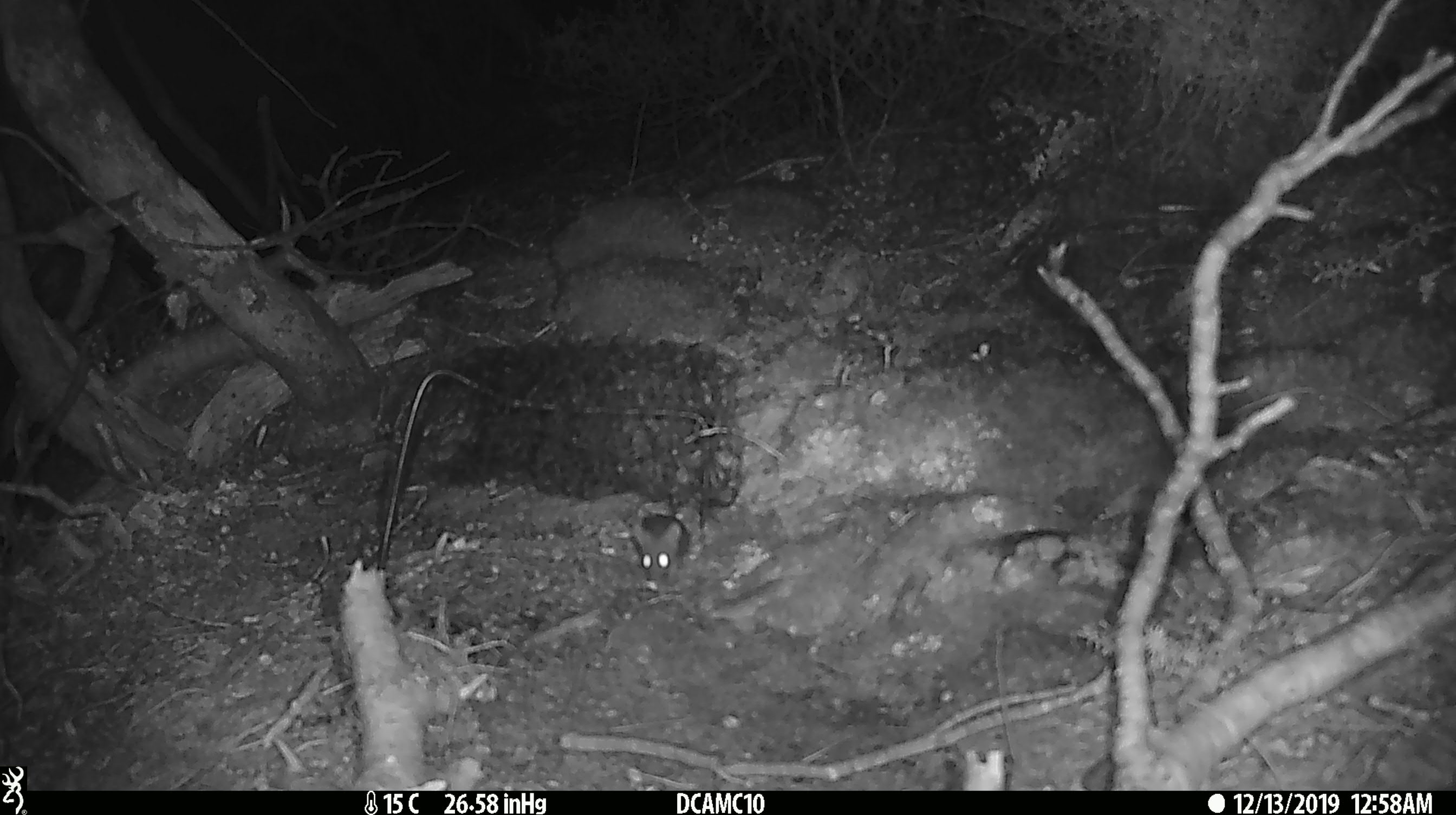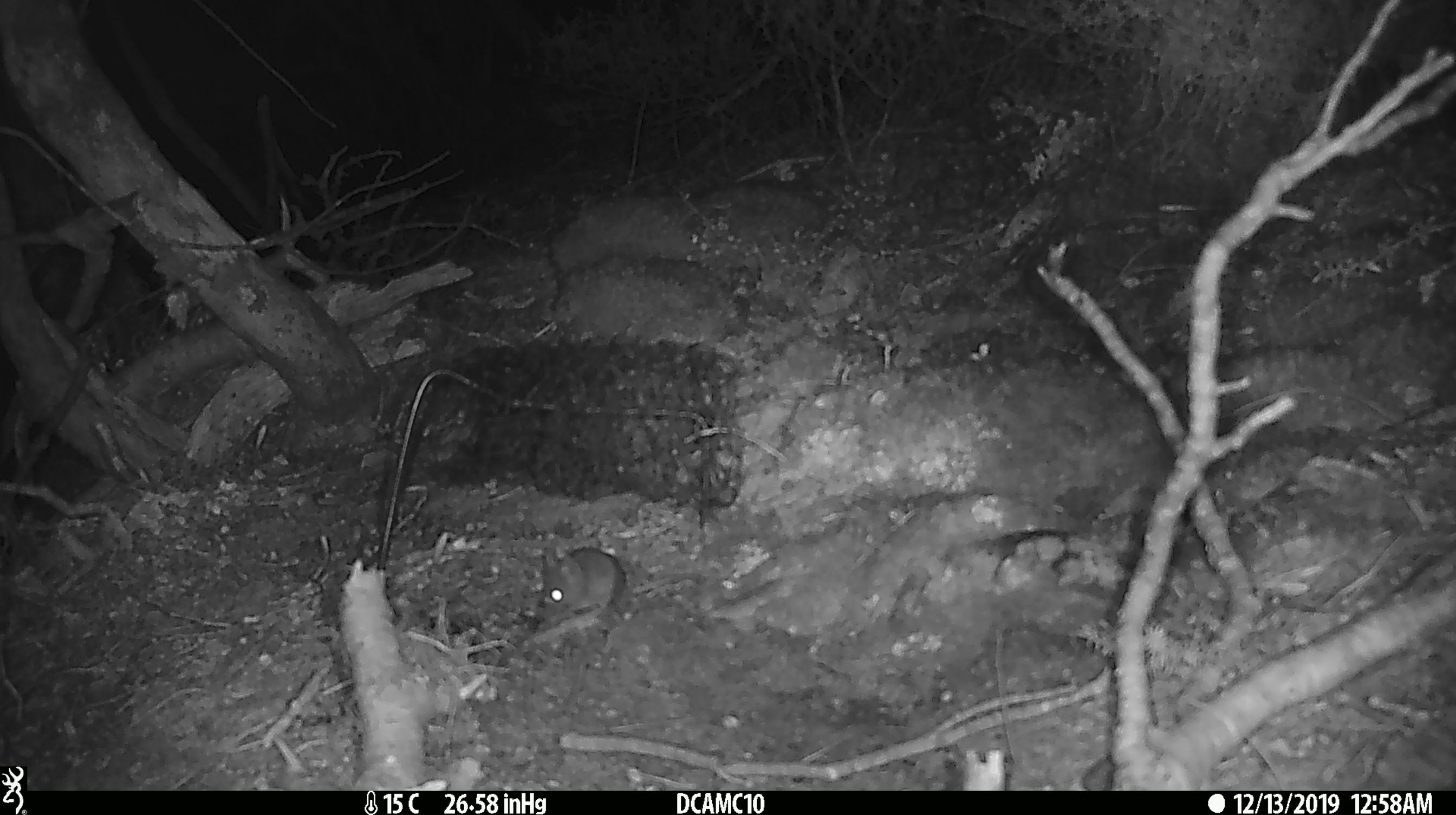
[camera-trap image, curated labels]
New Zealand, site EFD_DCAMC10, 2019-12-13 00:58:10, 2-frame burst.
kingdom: Animalia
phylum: Chordata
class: Mammalia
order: Rodentia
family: Muridae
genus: Mus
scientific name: Mus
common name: mouse